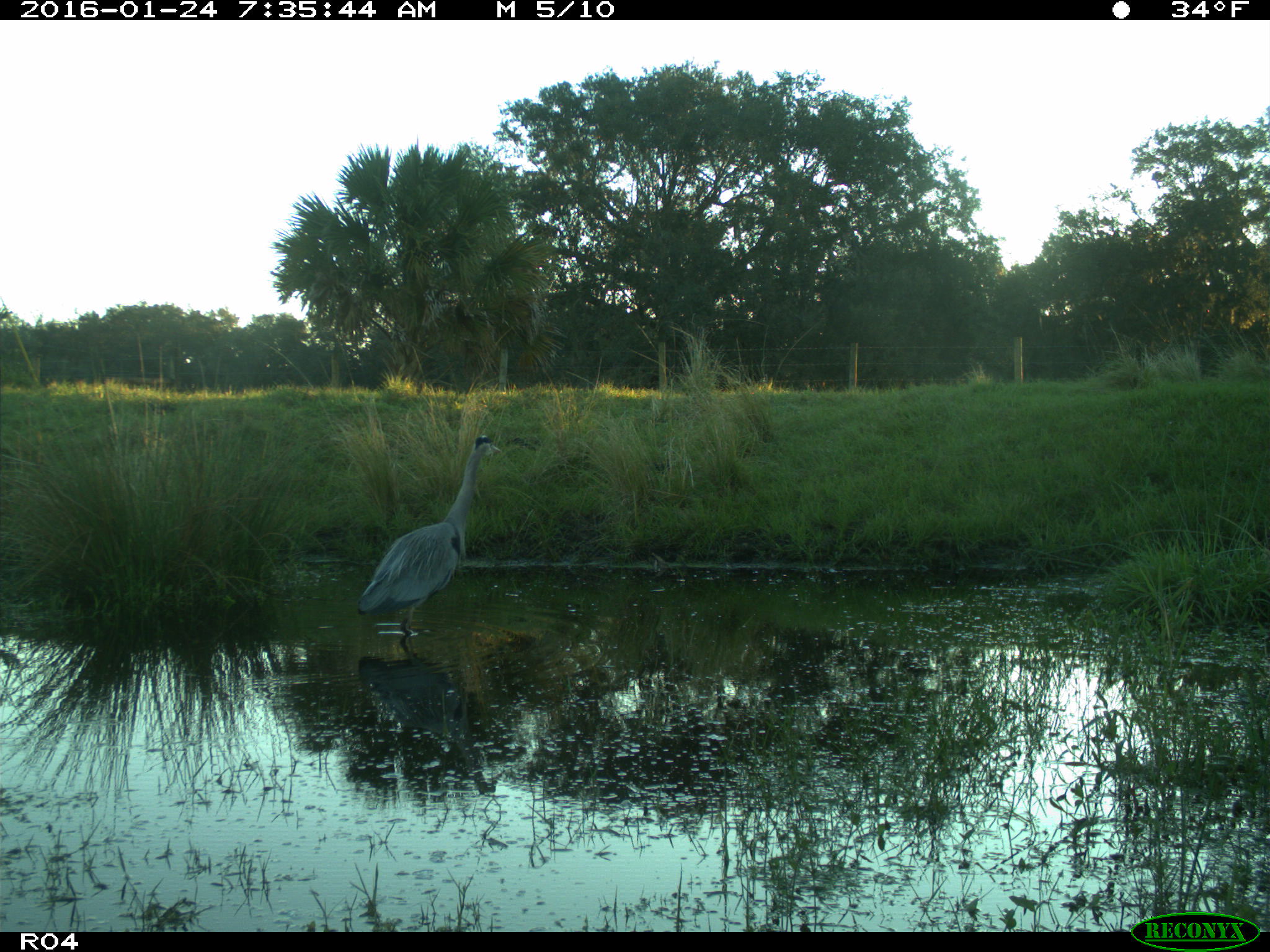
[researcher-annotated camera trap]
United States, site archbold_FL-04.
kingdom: Animalia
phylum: Chordata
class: Aves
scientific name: Aves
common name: birds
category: unidentified bird